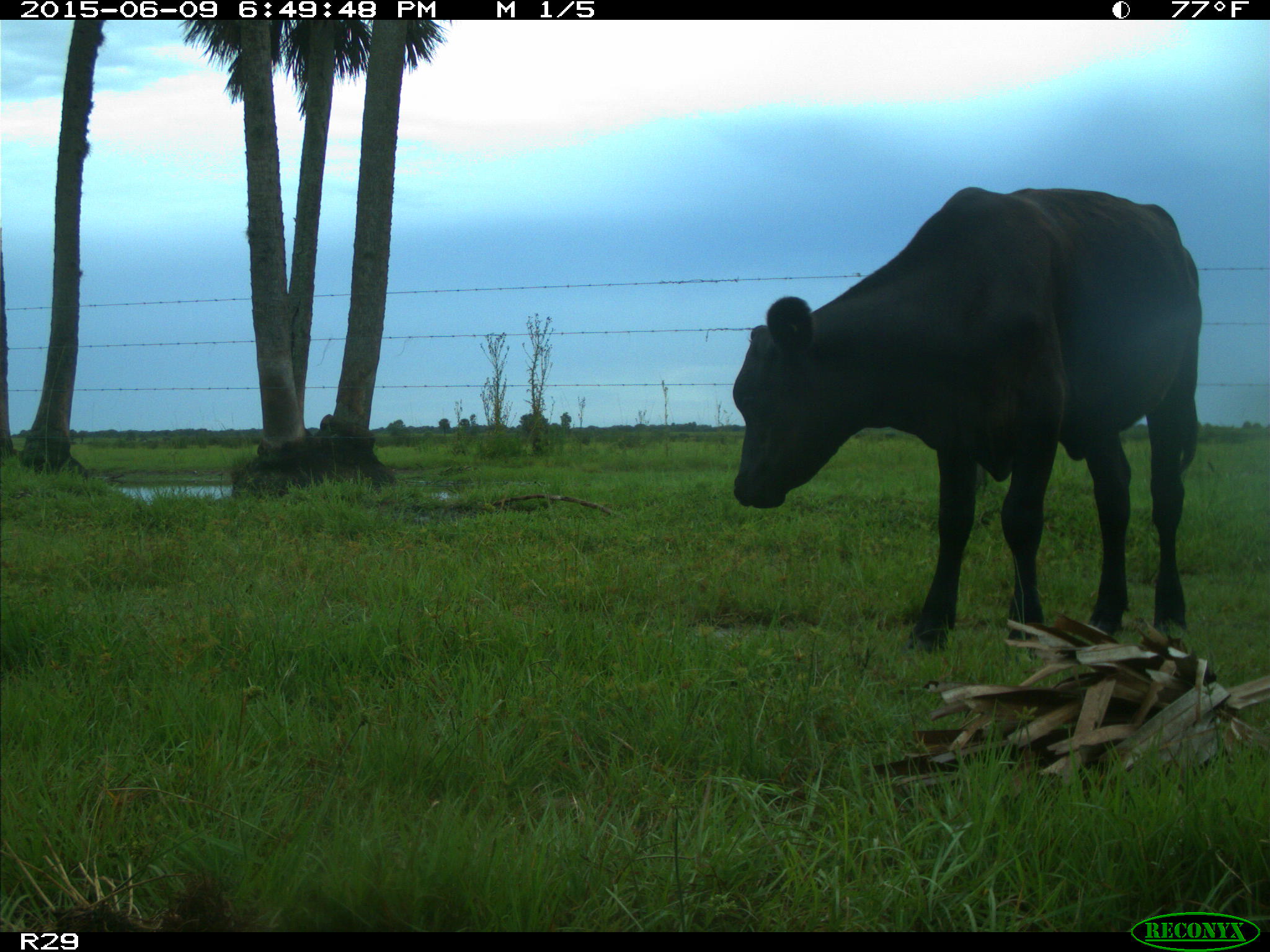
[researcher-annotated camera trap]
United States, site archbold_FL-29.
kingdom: Animalia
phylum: Chordata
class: Mammalia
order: Artiodactyla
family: Bovidae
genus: Bos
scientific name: Bos taurus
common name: domestic cow